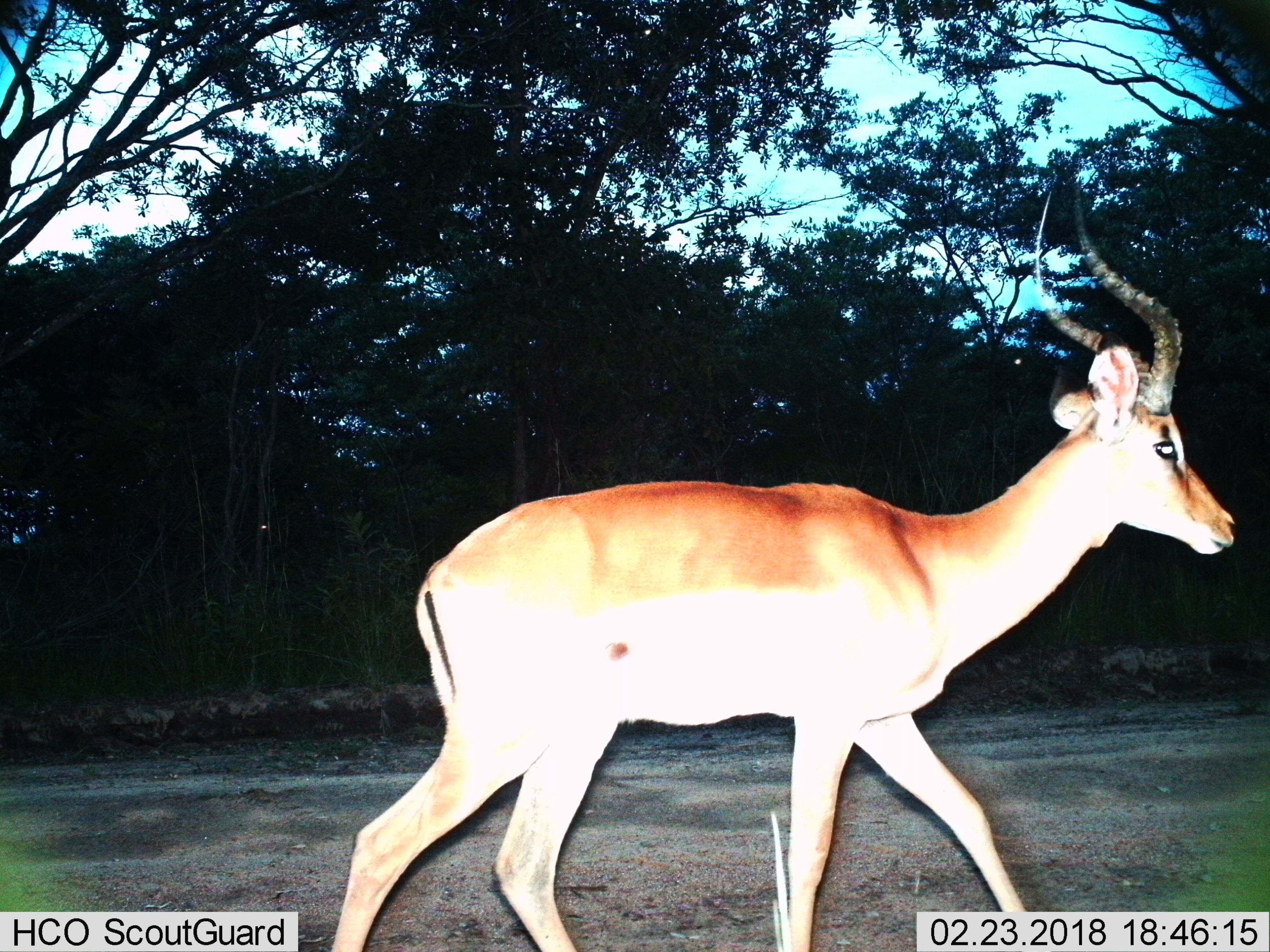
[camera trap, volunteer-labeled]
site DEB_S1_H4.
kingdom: Animalia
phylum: Chordata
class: Mammalia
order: Artiodactyla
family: Bovidae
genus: Aepyceros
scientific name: Aepyceros melampus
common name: impala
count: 1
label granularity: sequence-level